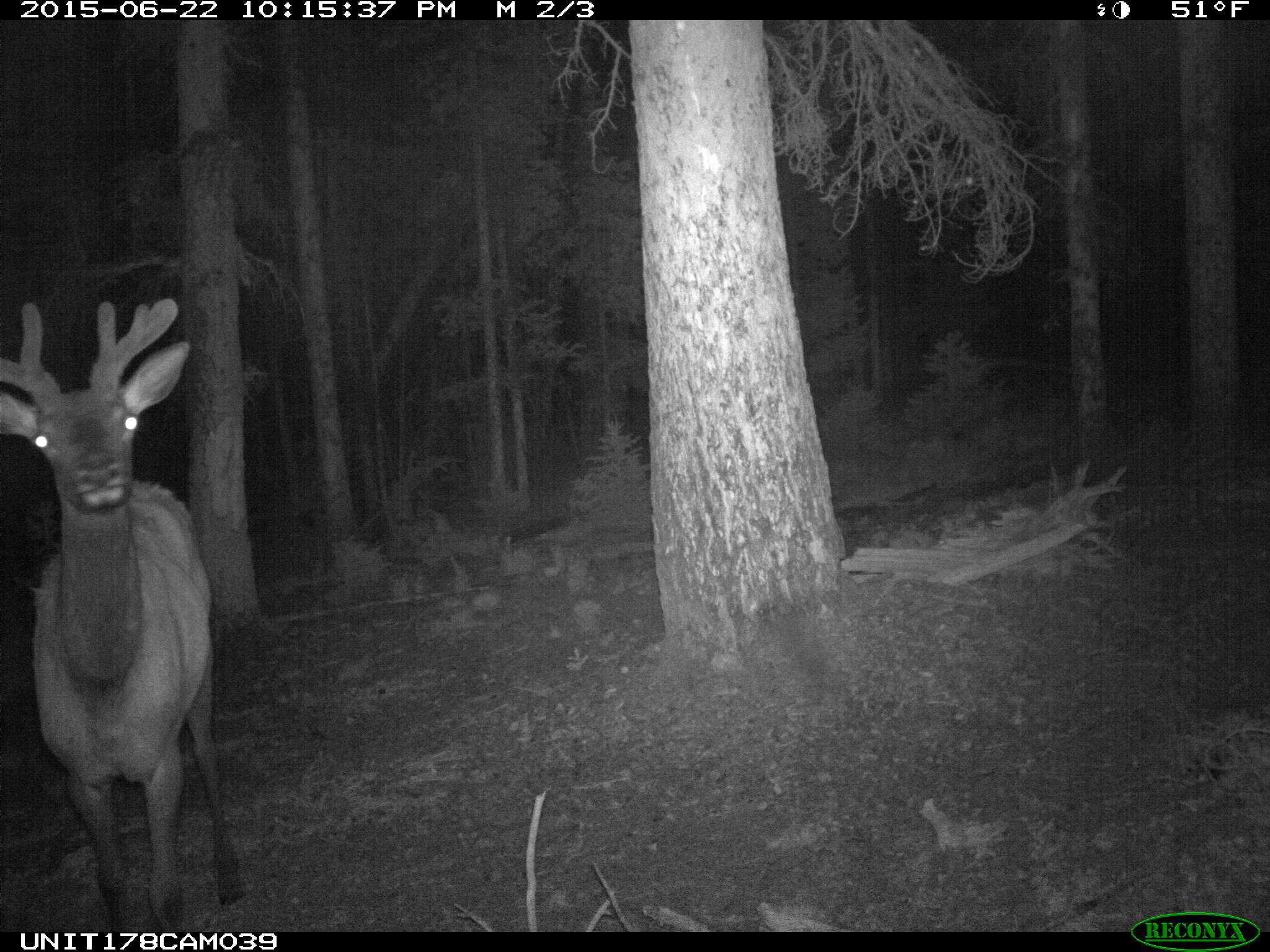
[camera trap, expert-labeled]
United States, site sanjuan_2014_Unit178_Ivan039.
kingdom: Animalia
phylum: Chordata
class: Mammalia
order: Artiodactyla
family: Cervidae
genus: Cervus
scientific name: Cervus elaphus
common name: red deer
Cervus elaphus (red deer).